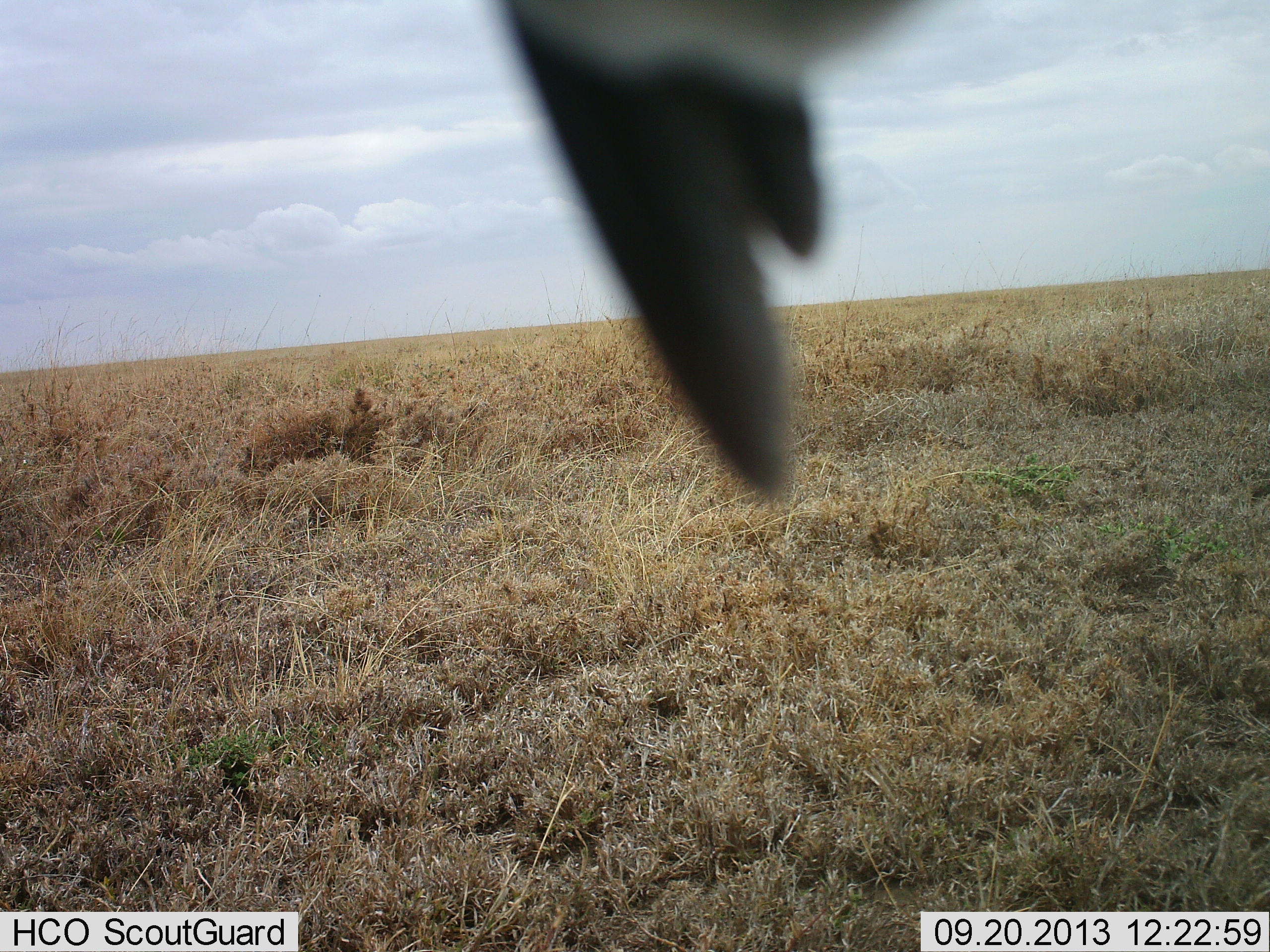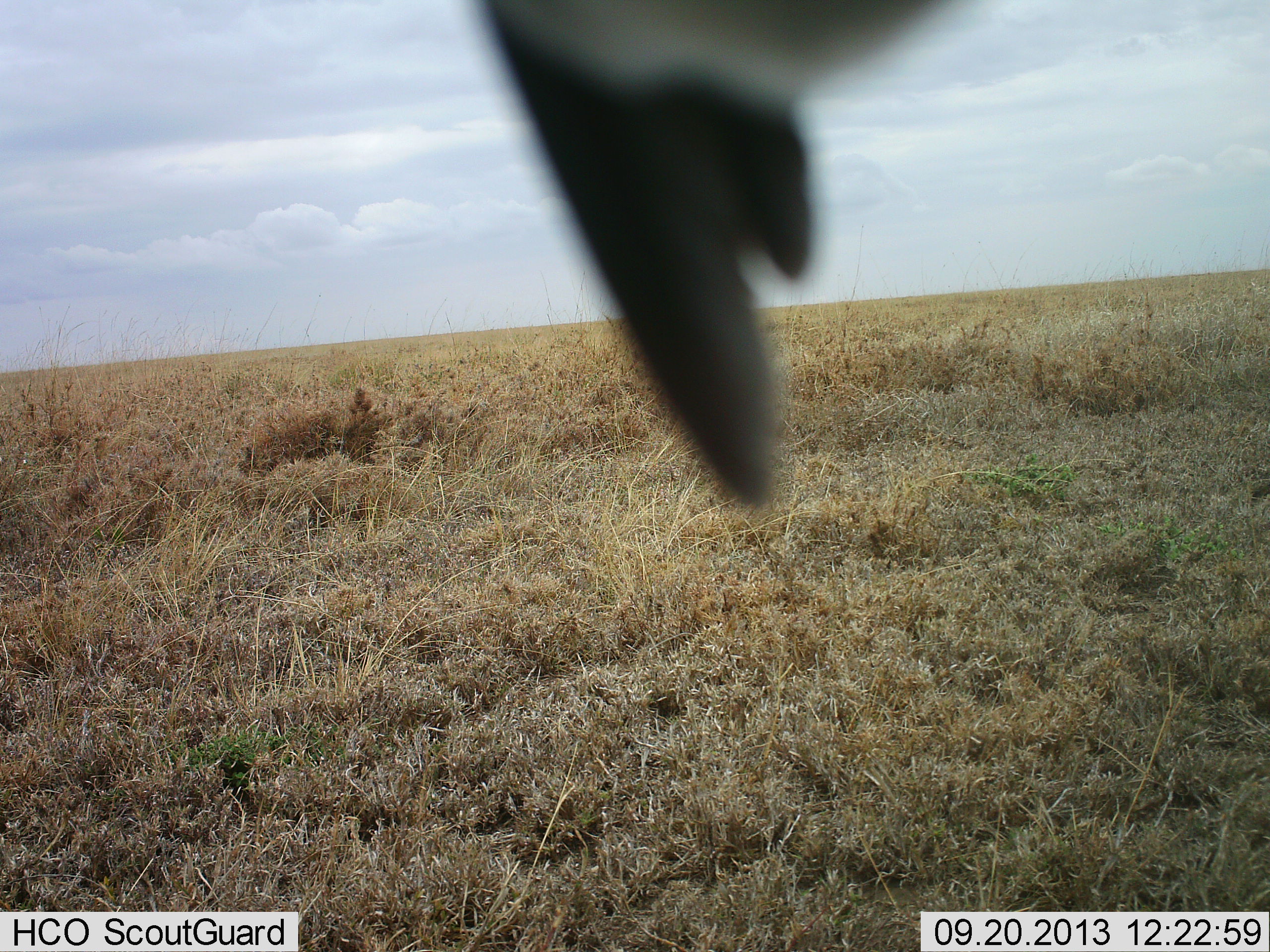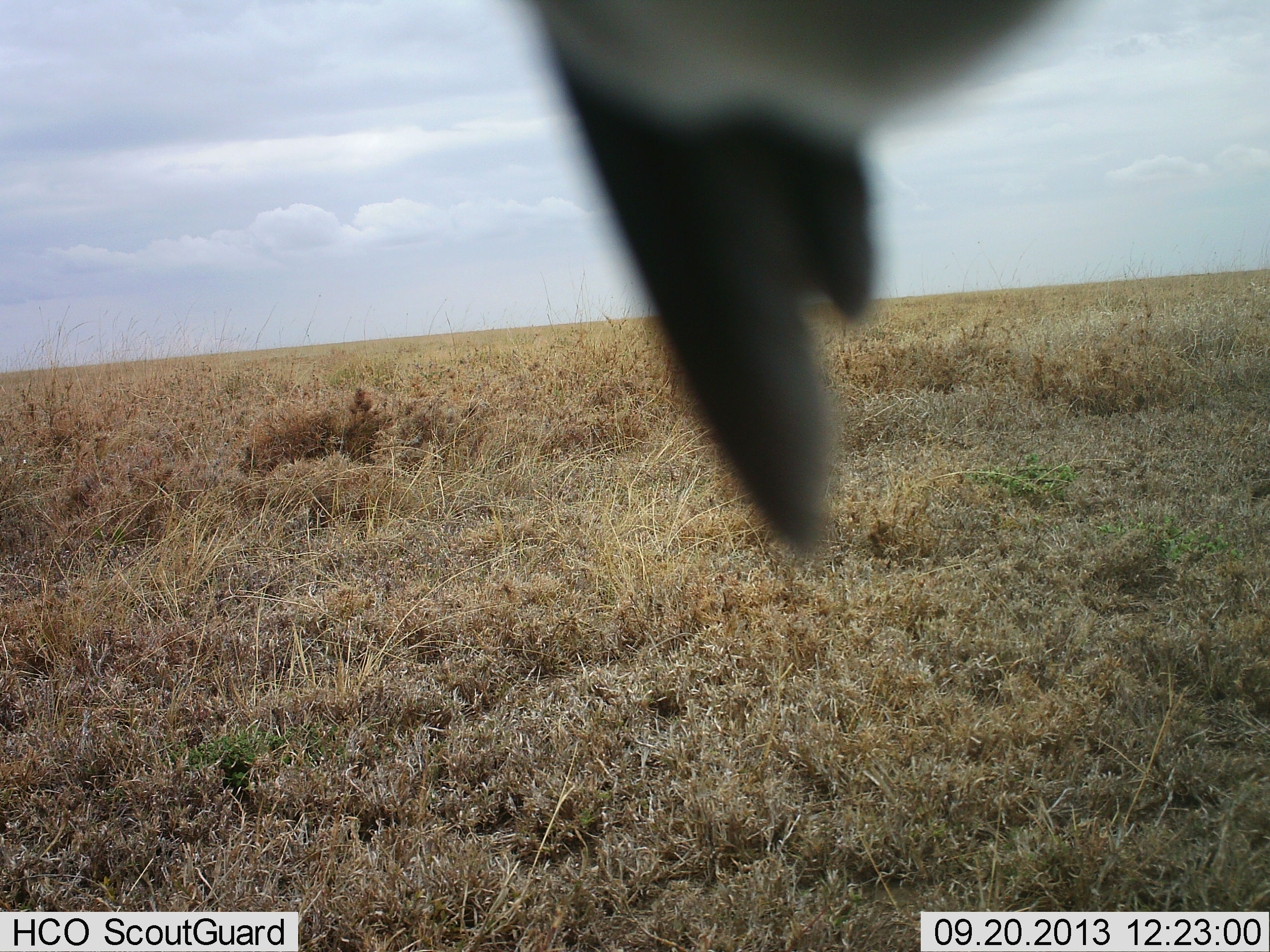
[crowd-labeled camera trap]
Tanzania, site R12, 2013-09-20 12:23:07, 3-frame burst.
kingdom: Animalia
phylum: Chordata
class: Aves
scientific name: Aves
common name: bird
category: otherbird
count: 1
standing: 62%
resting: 25%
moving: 12%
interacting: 0%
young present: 0%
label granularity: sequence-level